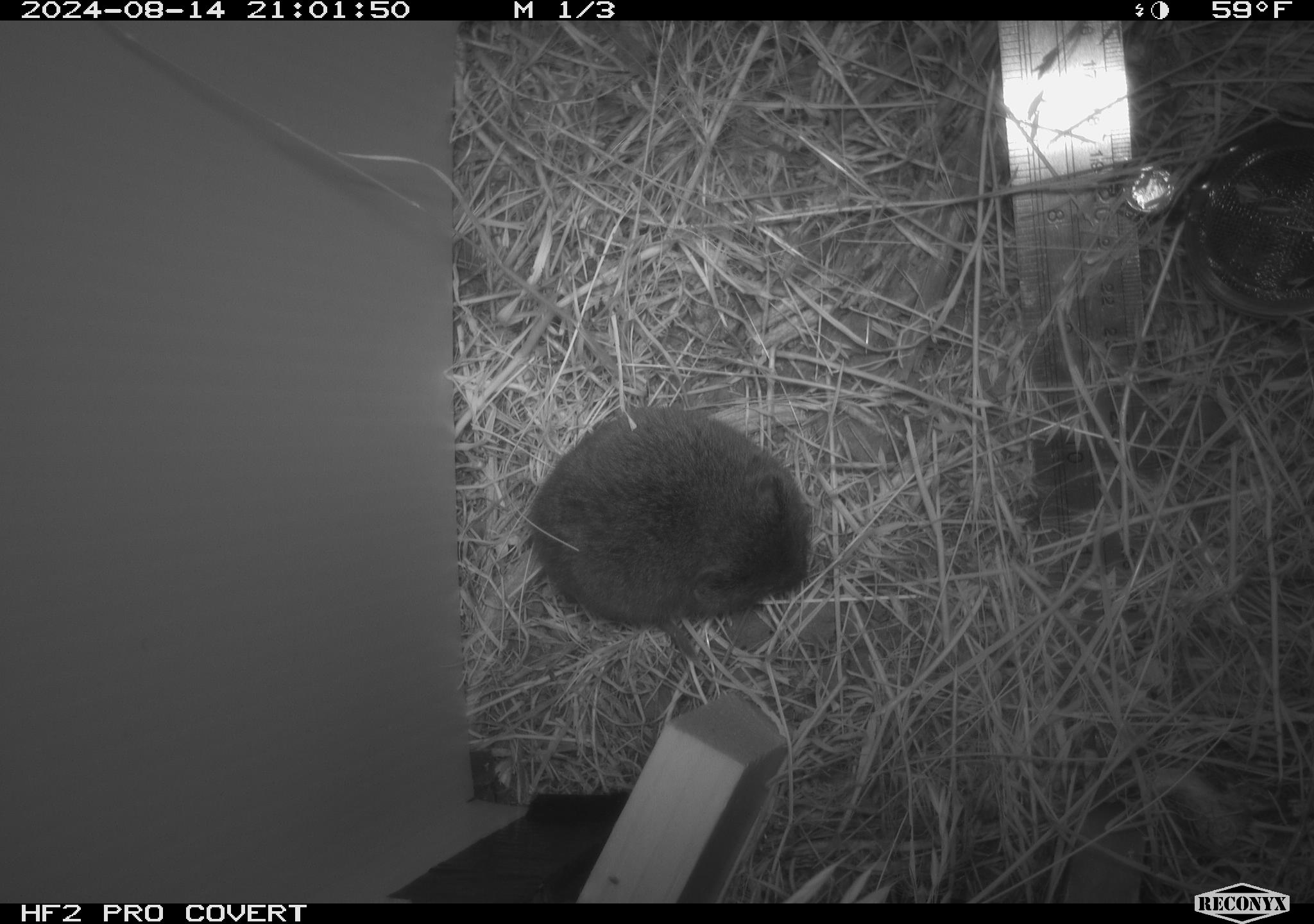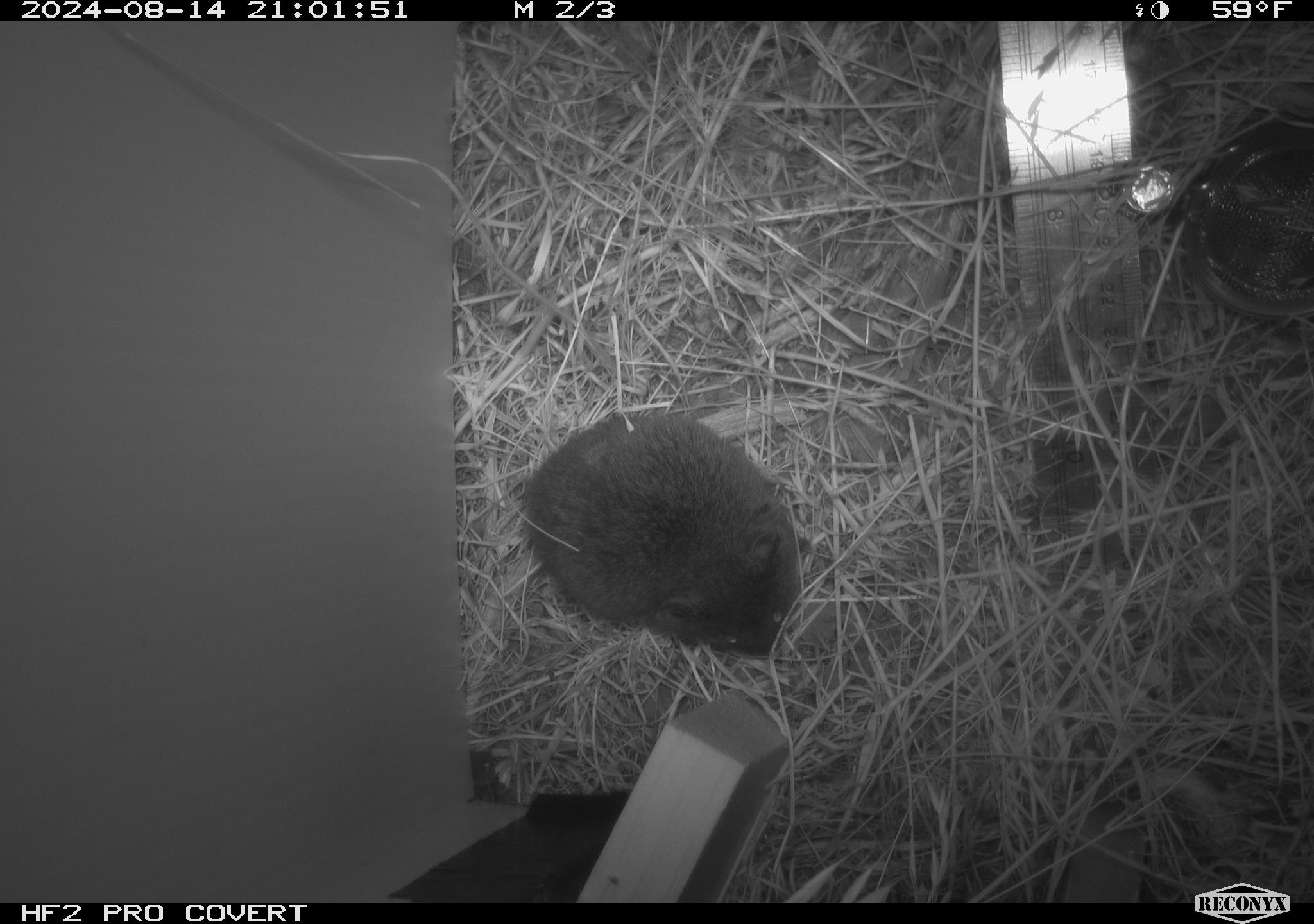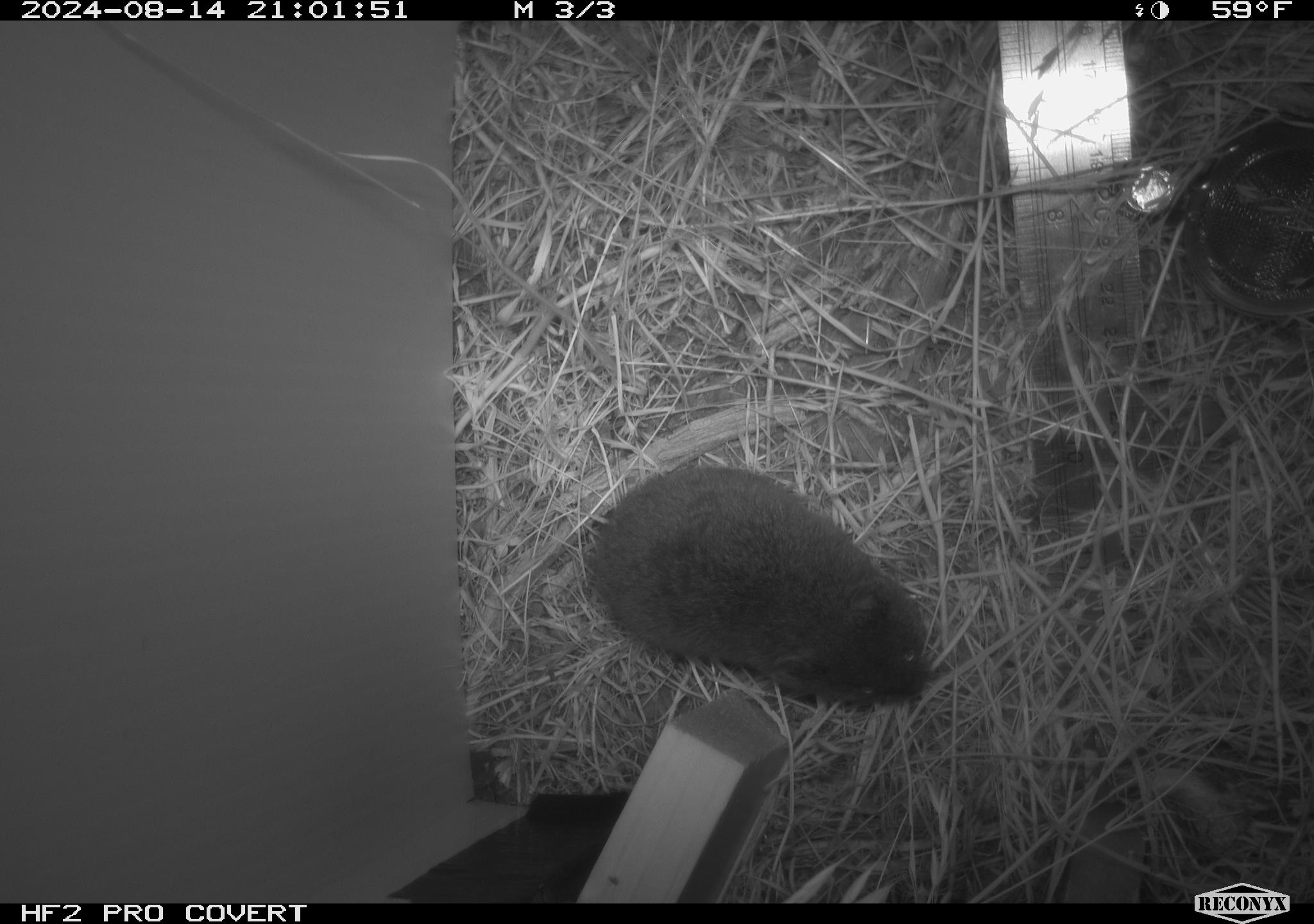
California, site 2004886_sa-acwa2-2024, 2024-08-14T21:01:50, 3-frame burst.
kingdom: Animalia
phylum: Chordata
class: Mammalia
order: Rodentia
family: Cricetidae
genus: Microtus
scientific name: Microtus californicus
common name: california vole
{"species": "california vole (Microtus californicus)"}